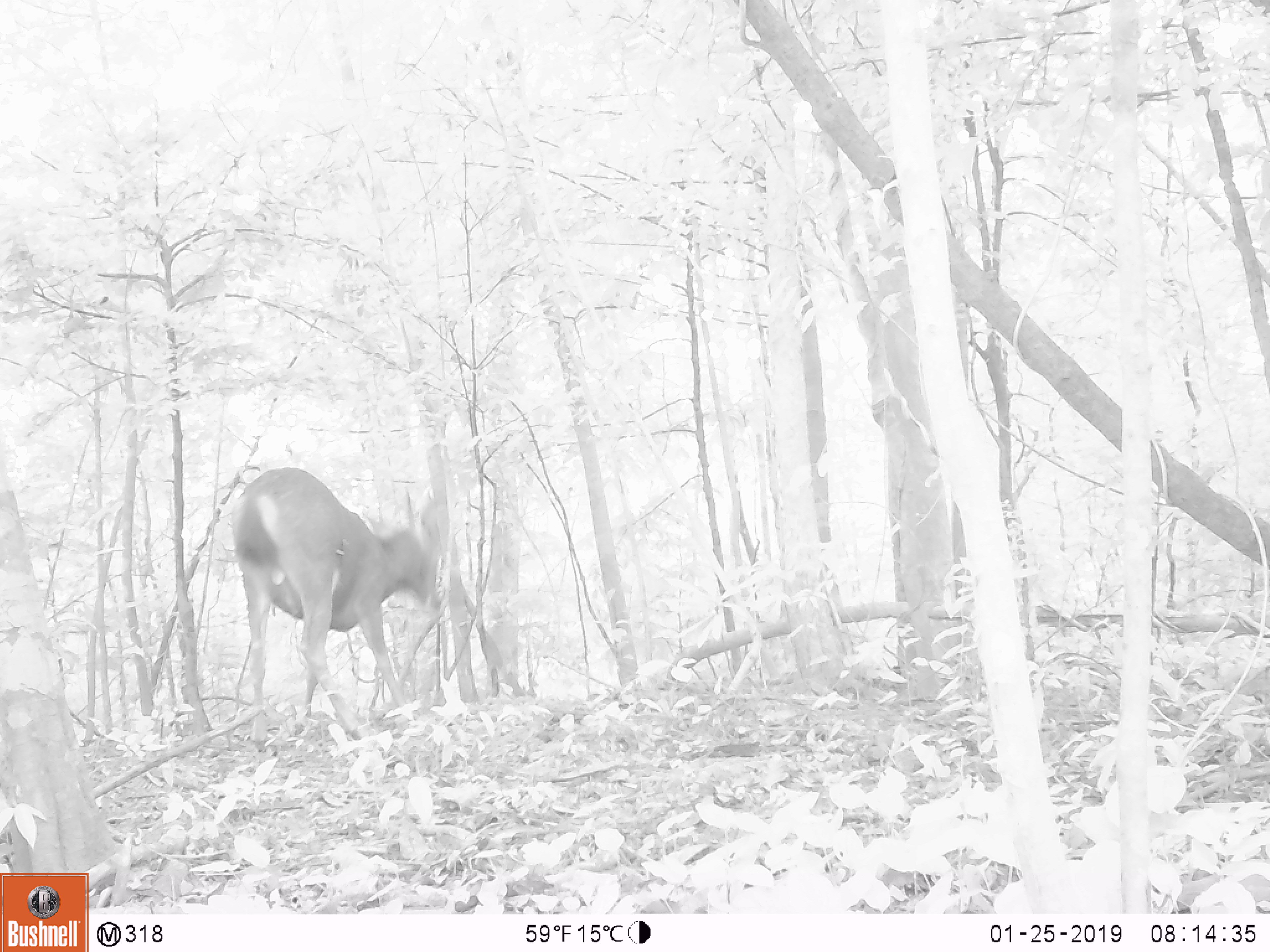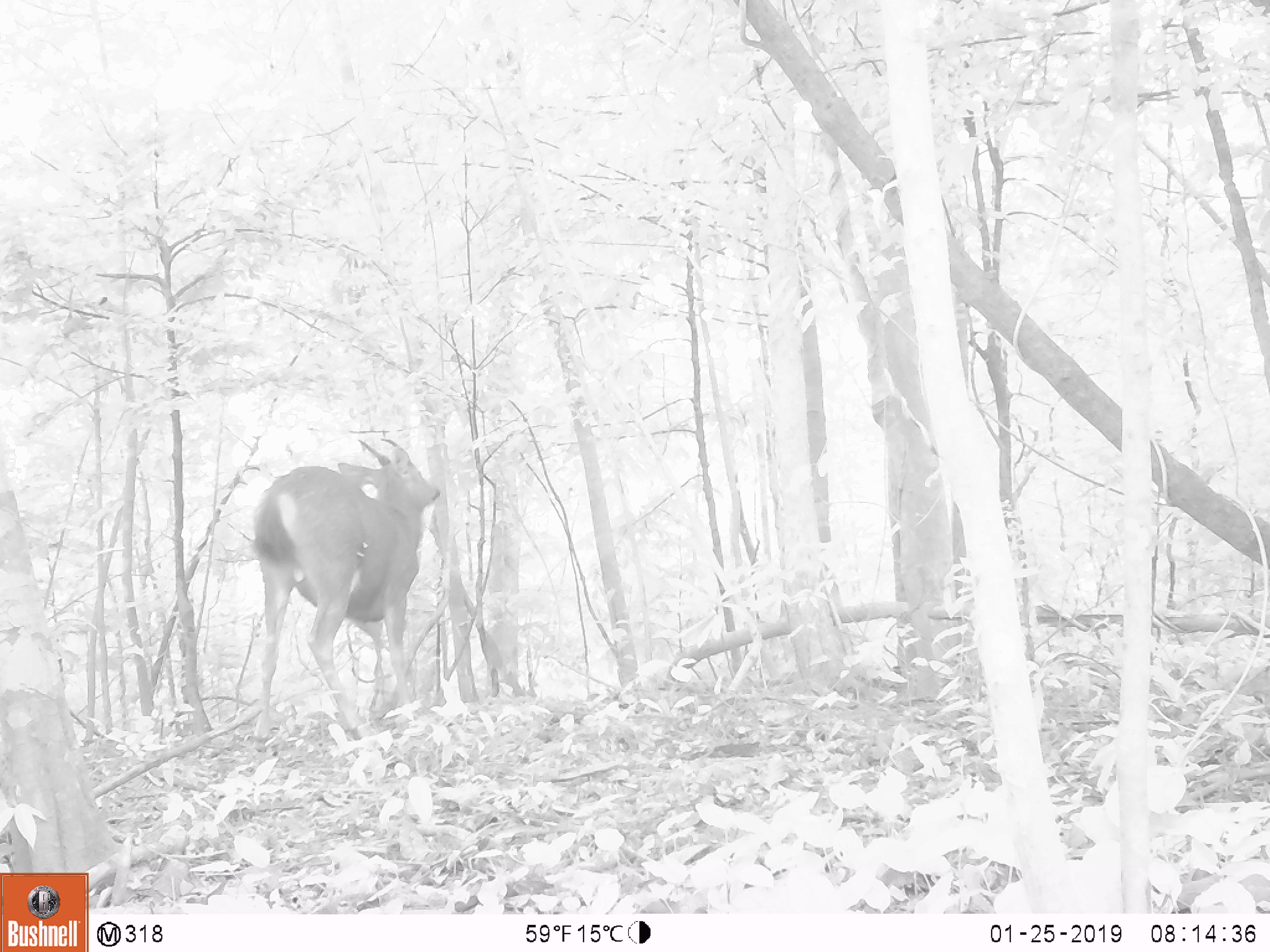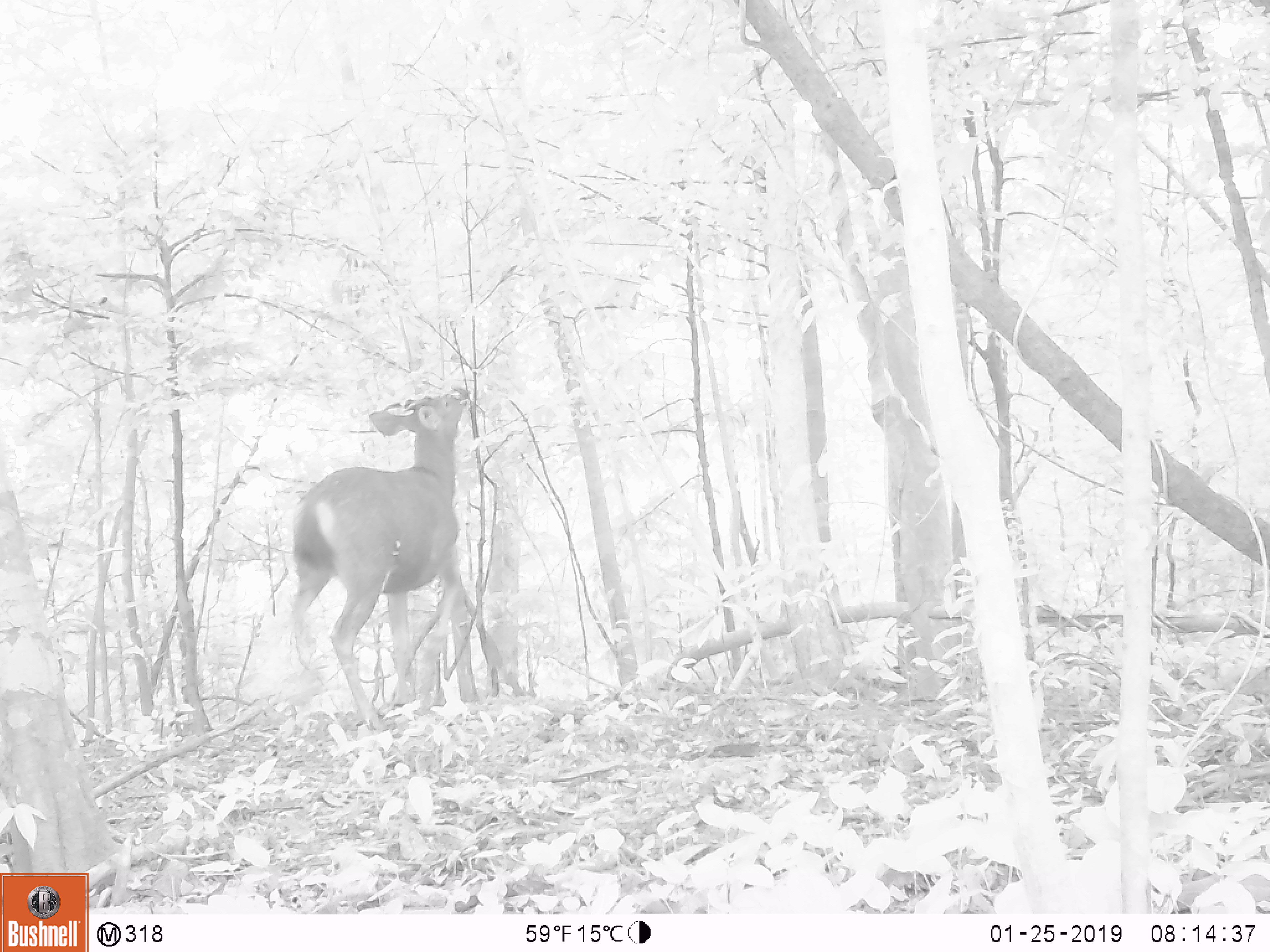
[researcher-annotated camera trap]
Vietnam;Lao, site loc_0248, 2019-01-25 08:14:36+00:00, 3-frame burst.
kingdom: Animalia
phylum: Chordata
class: Mammalia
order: Artiodactyla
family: Cervidae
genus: Rusa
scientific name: Rusa unicolor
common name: sambar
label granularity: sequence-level